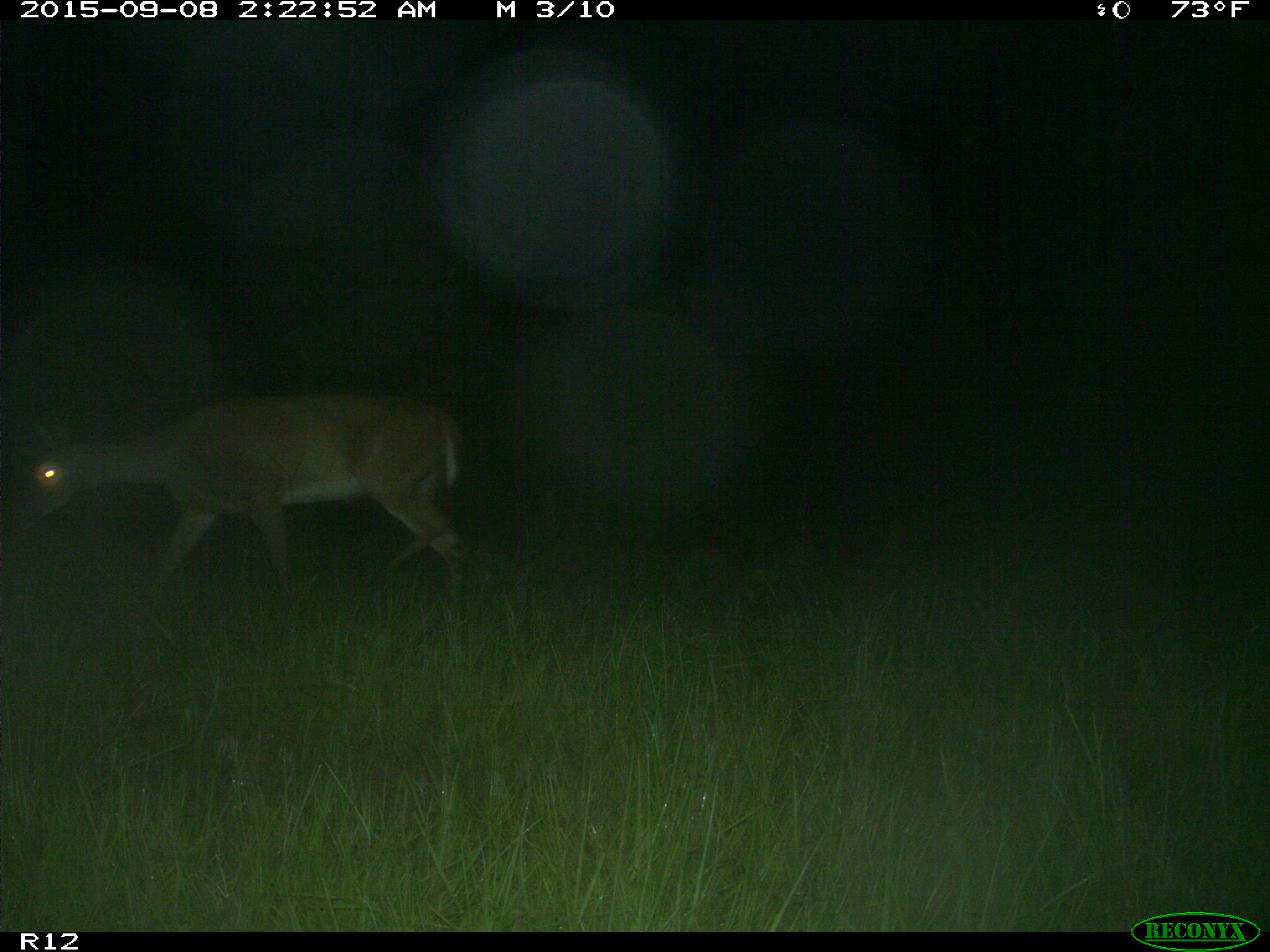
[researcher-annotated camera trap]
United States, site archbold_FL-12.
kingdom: Animalia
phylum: Chordata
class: Mammalia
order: Artiodactyla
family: Cervidae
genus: Odocoileus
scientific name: Odocoileus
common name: deer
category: unidentified deer